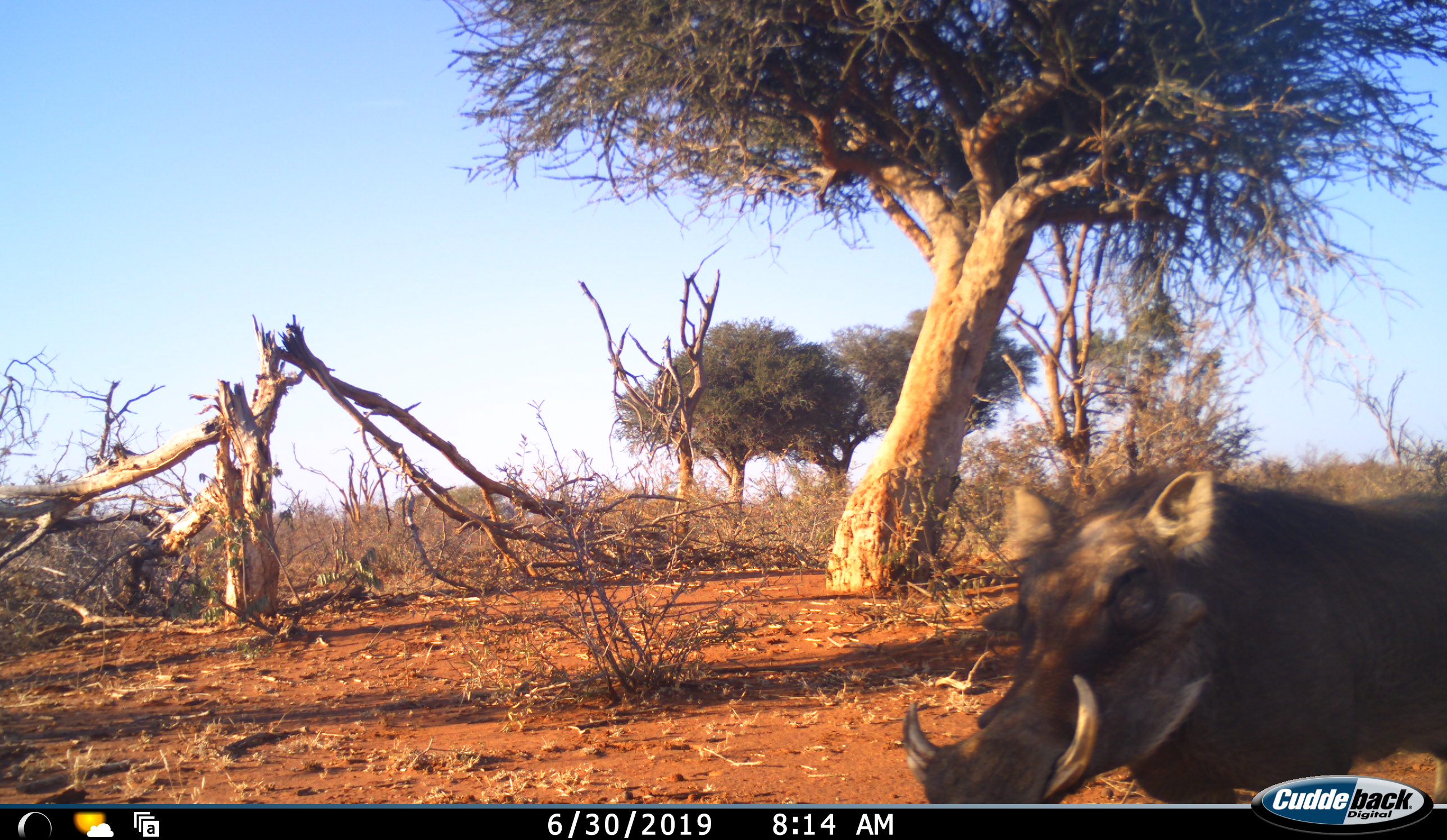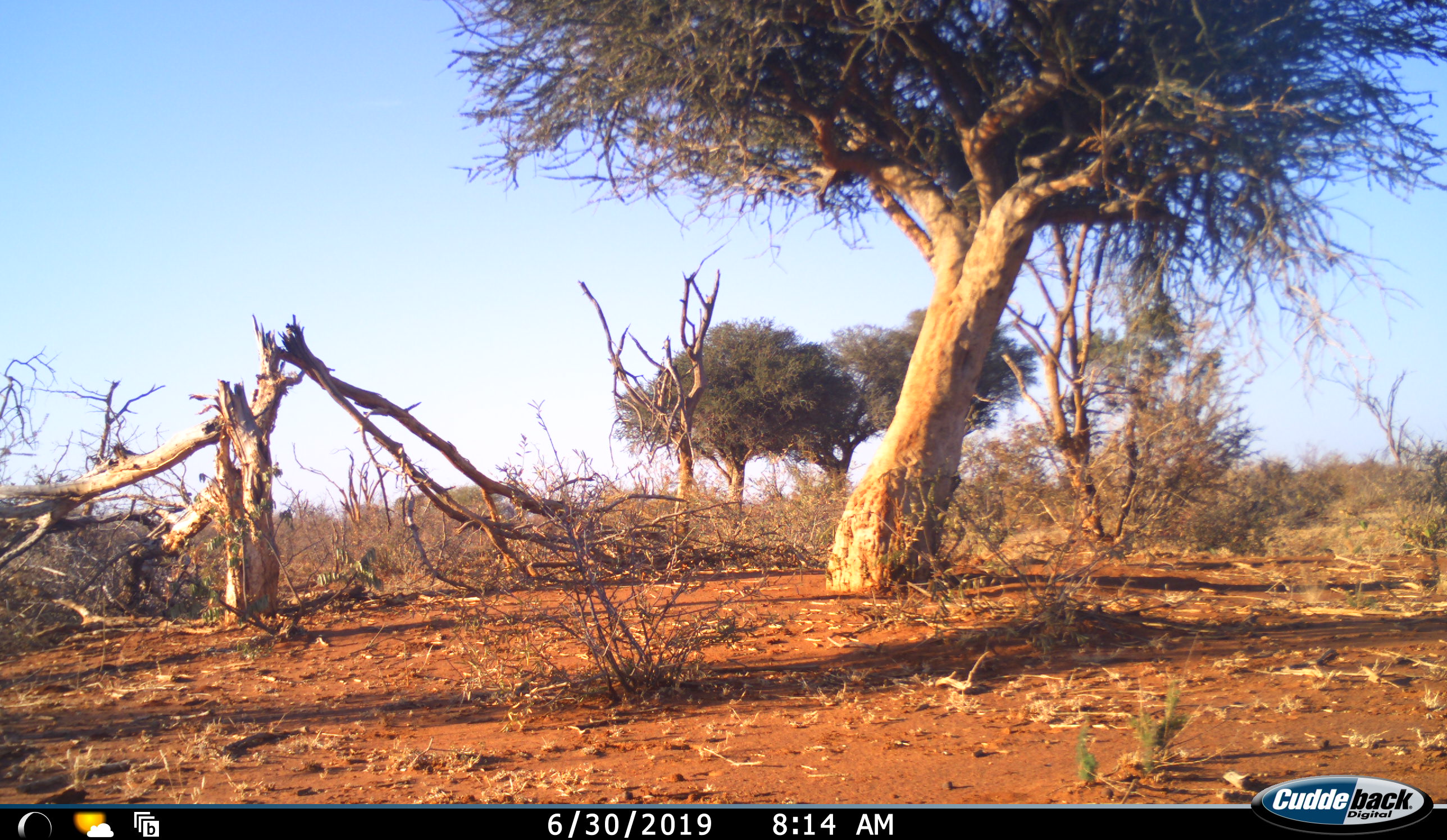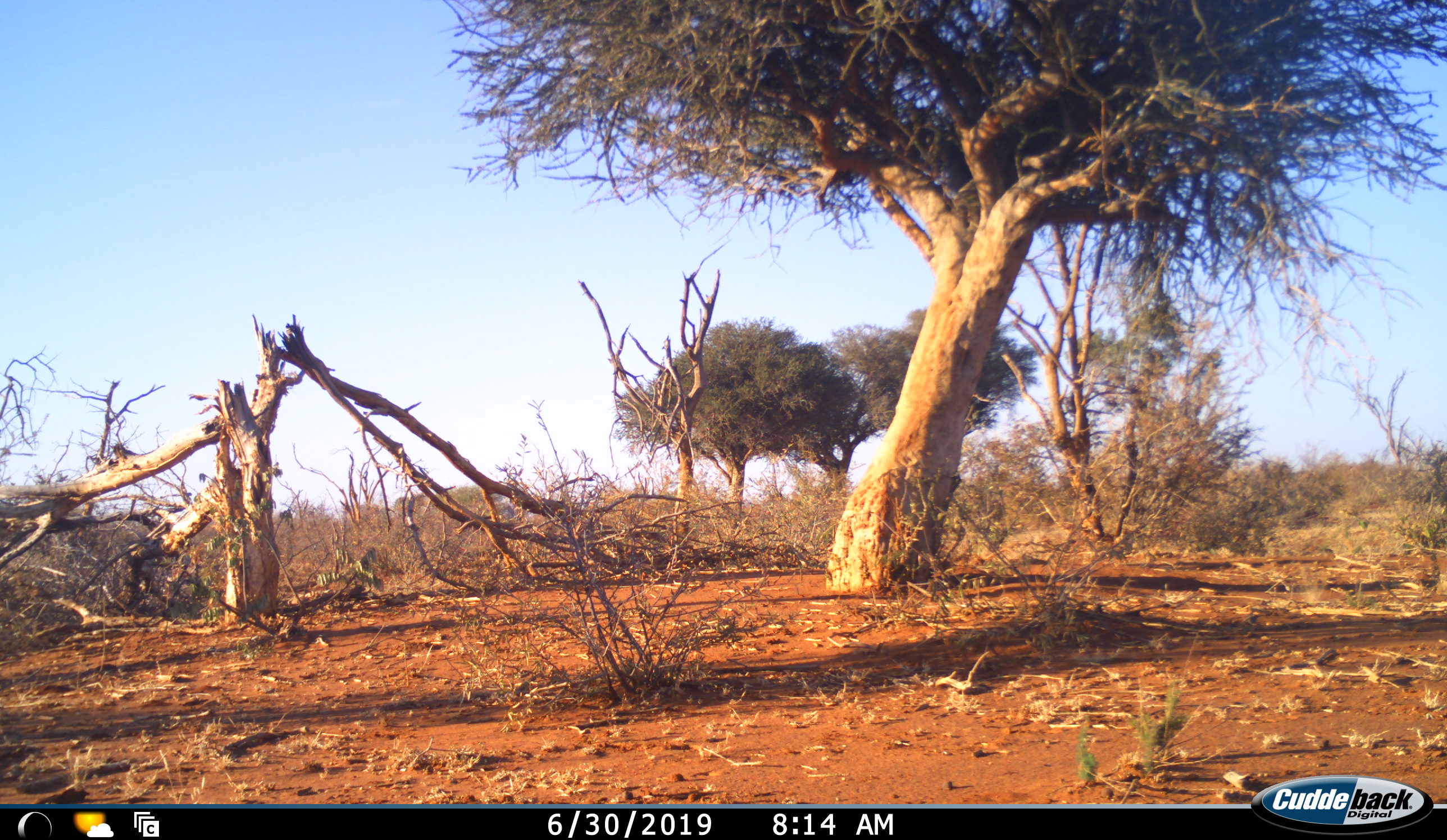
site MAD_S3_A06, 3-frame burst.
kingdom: Animalia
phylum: Chordata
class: Mammalia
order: Artiodactyla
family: Suidae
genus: Phacochoerus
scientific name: Phacochoerus africanus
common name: warthog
Warthog (Phacochoerus africanus), count 1. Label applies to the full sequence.